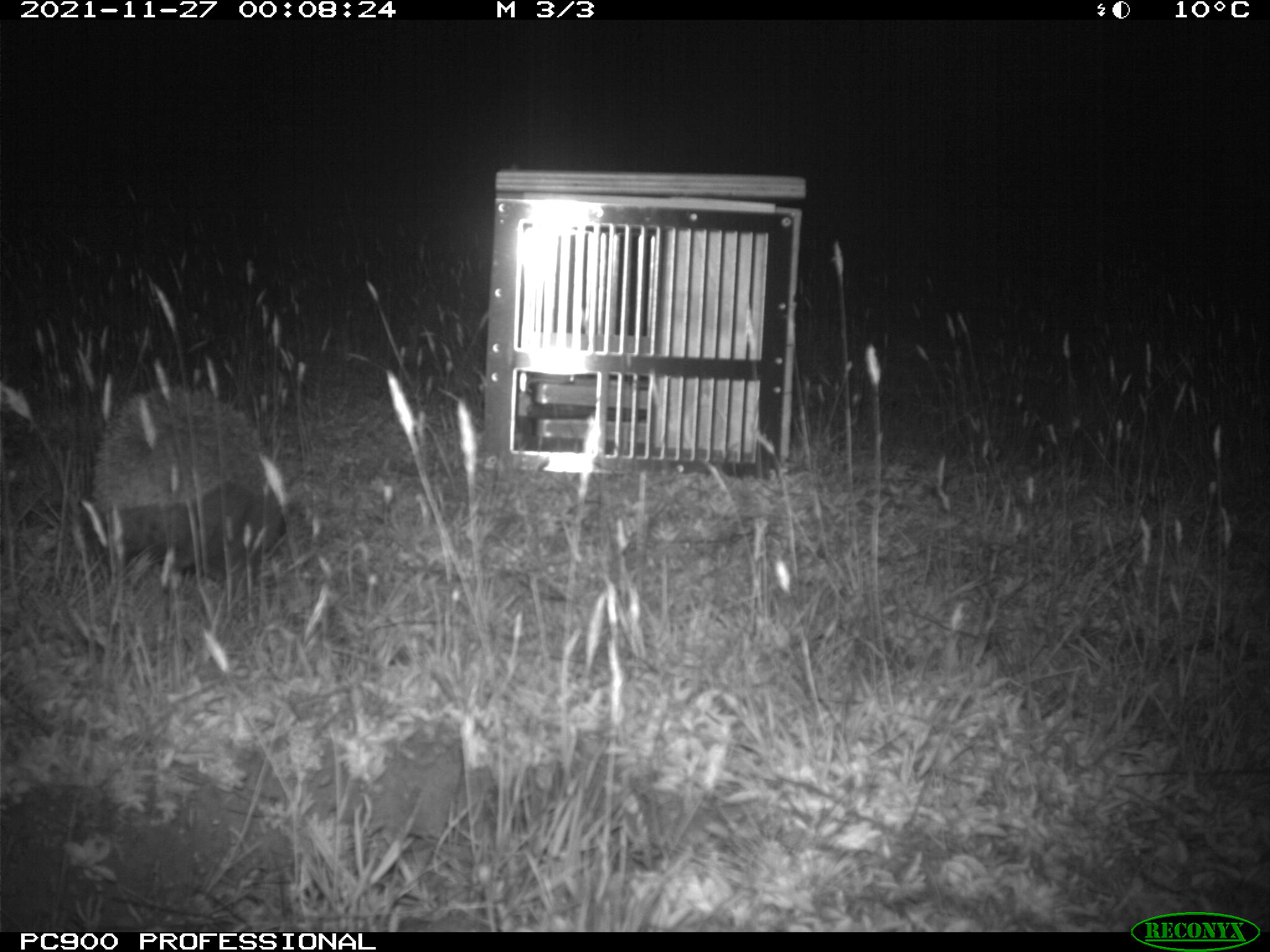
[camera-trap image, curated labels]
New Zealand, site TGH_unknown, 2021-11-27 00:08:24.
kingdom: Animalia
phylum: Chordata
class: Mammalia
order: Eulipotyphla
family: Erinaceidae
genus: Erinaceus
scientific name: Erinaceus europaeus europaeus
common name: european hedgehog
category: hedgehog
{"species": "hedgehog (european hedgehog) (Erinaceus europaeus europaeus)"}